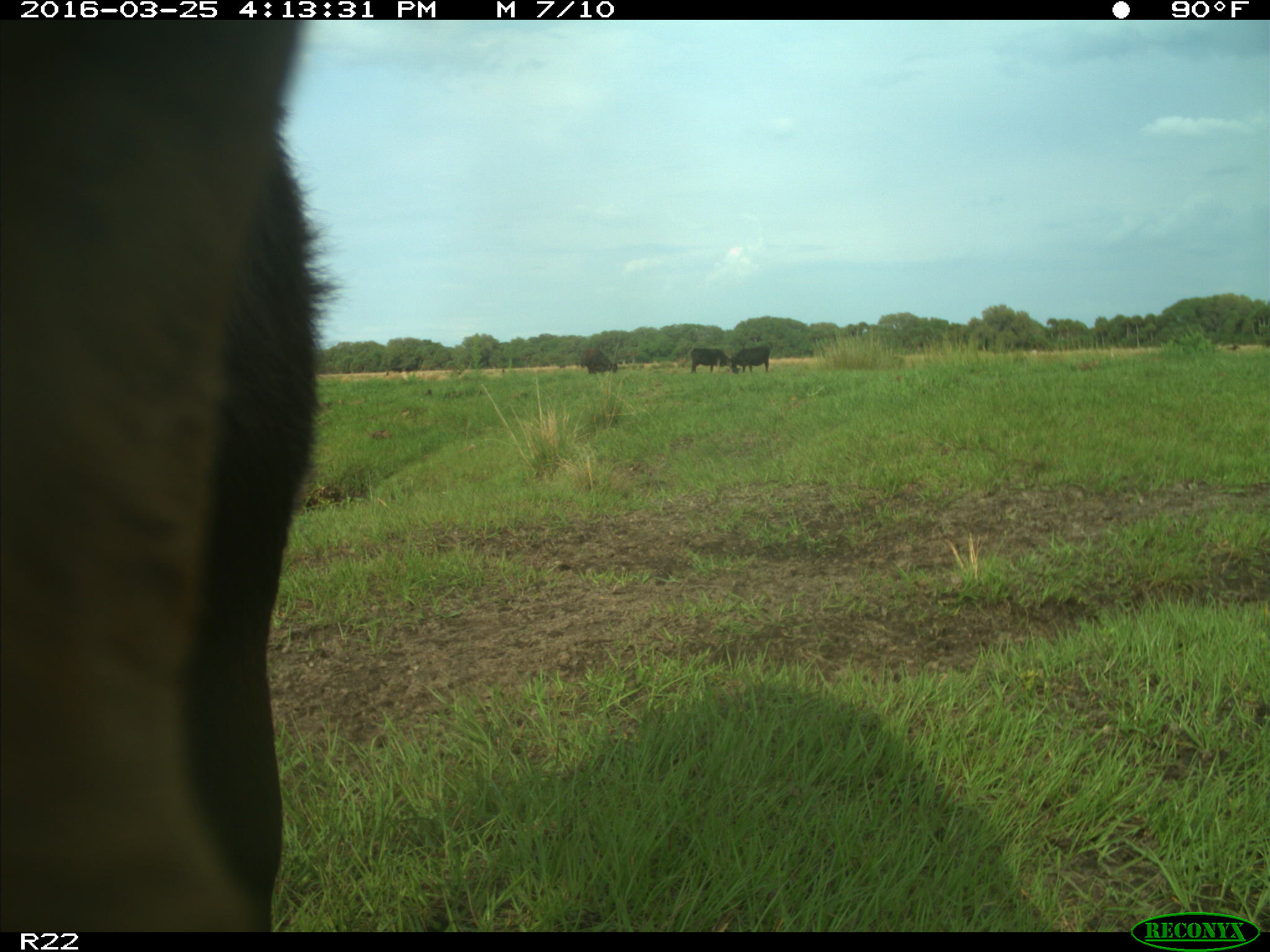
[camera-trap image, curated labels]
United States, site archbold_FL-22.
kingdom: Animalia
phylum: Chordata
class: Mammalia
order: Artiodactyla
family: Bovidae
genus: Bos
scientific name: Bos taurus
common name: domestic cow